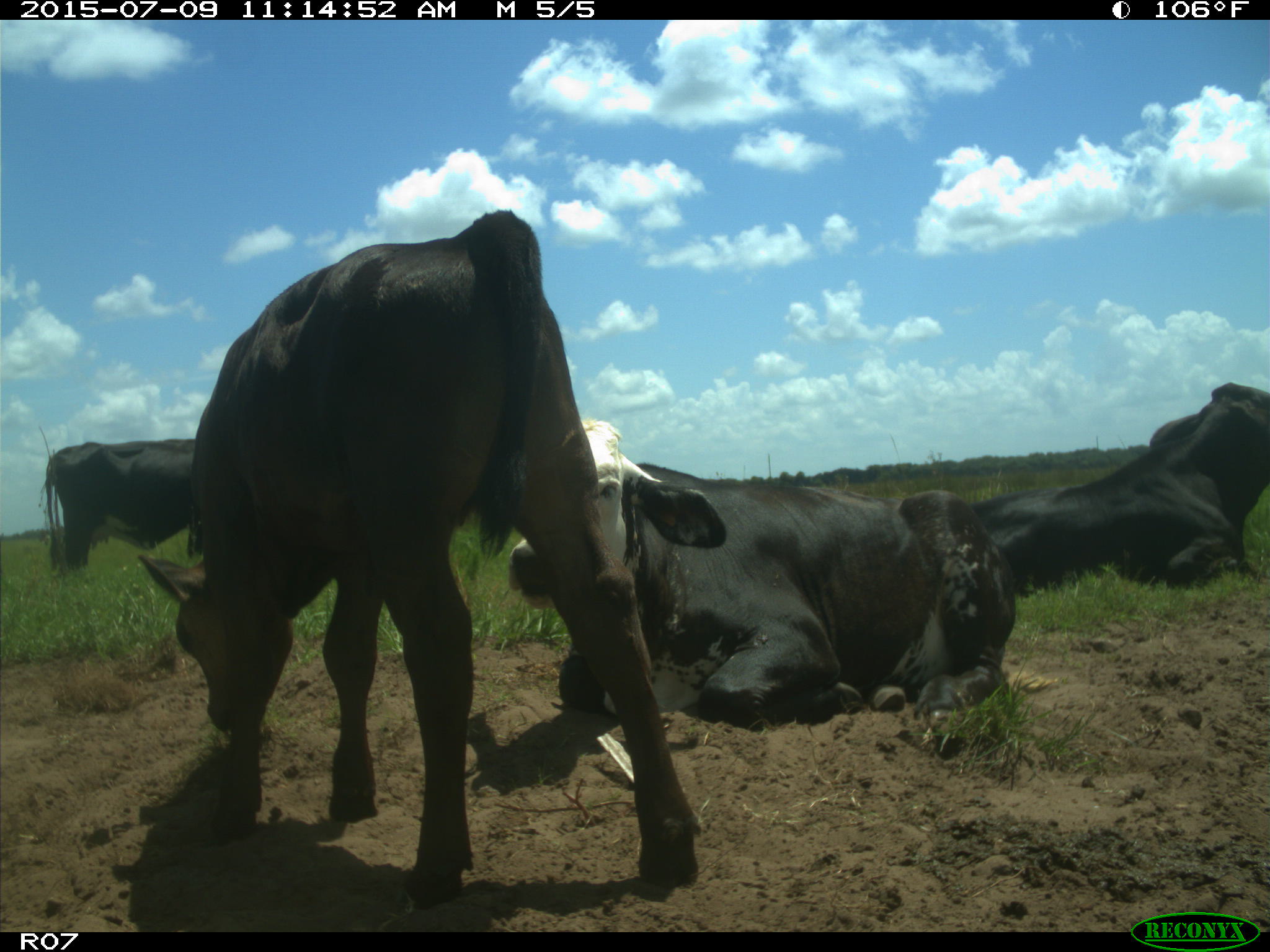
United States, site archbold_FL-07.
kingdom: Animalia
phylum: Chordata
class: Mammalia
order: Artiodactyla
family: Bovidae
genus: Bos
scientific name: Bos taurus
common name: domestic cow